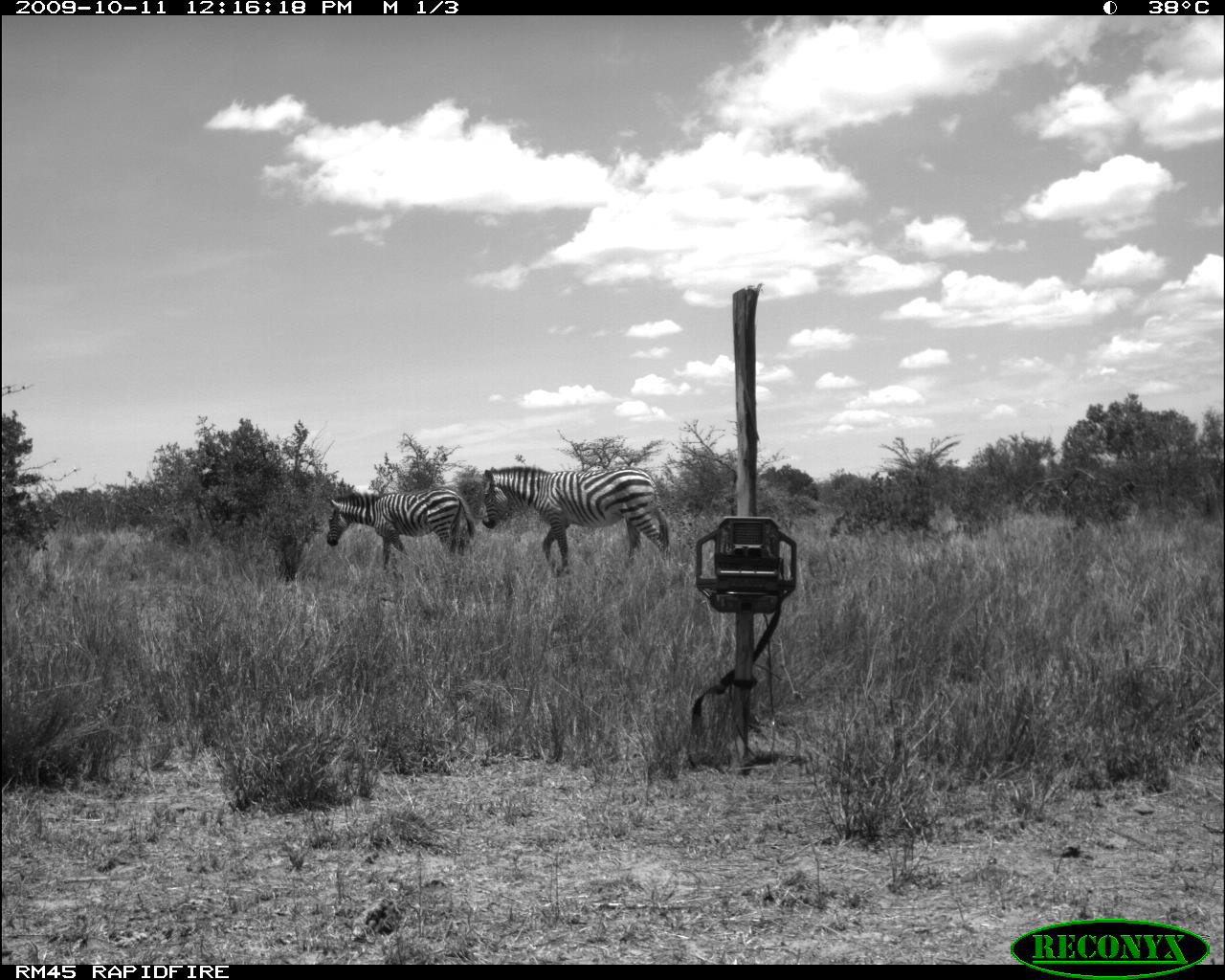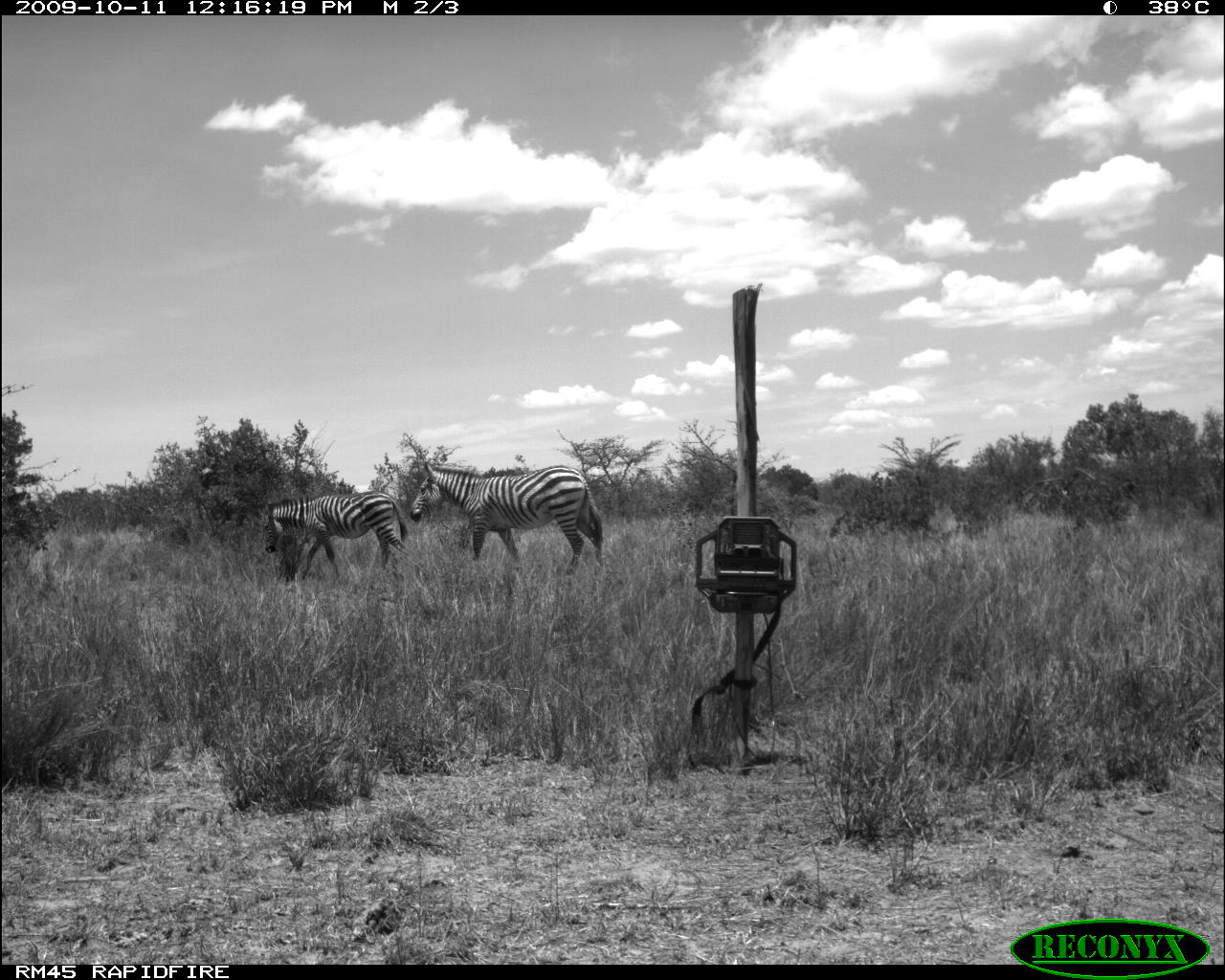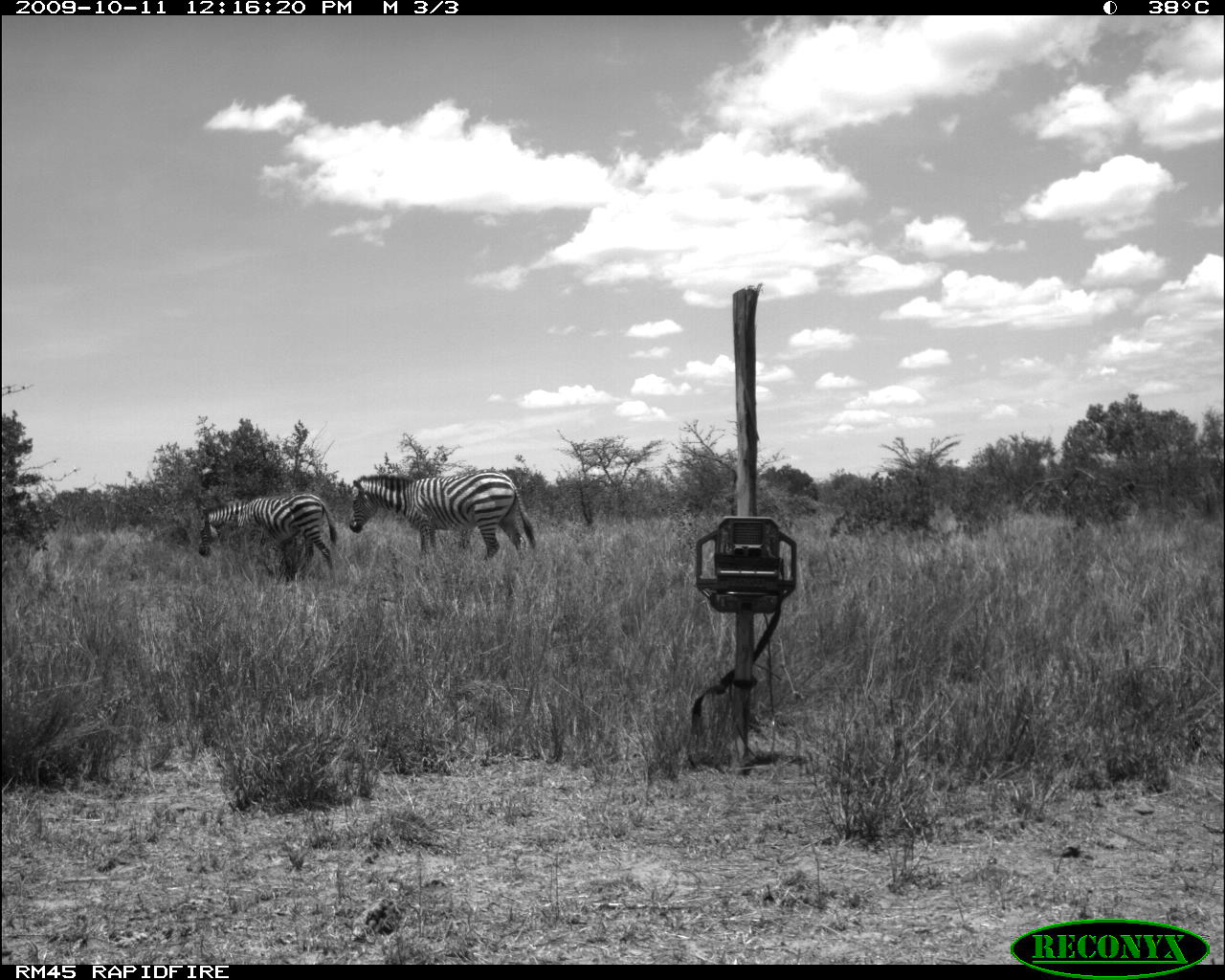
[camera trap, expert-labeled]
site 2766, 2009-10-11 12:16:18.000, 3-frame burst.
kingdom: Animalia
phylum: Chordata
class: Mammalia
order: Perissodactyla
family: Equidae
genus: Equus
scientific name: Equus quagga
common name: plains zebra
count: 2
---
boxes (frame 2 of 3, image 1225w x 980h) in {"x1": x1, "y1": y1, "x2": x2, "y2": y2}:
equus quagga: {"x1": 409, "y1": 460, "x2": 603, "y2": 577}; {"x1": 260, "y1": 491, "x2": 407, "y2": 580}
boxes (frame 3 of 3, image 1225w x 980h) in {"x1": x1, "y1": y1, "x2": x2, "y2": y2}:
equus quagga: {"x1": 348, "y1": 472, "x2": 536, "y2": 562}; {"x1": 197, "y1": 492, "x2": 337, "y2": 580}